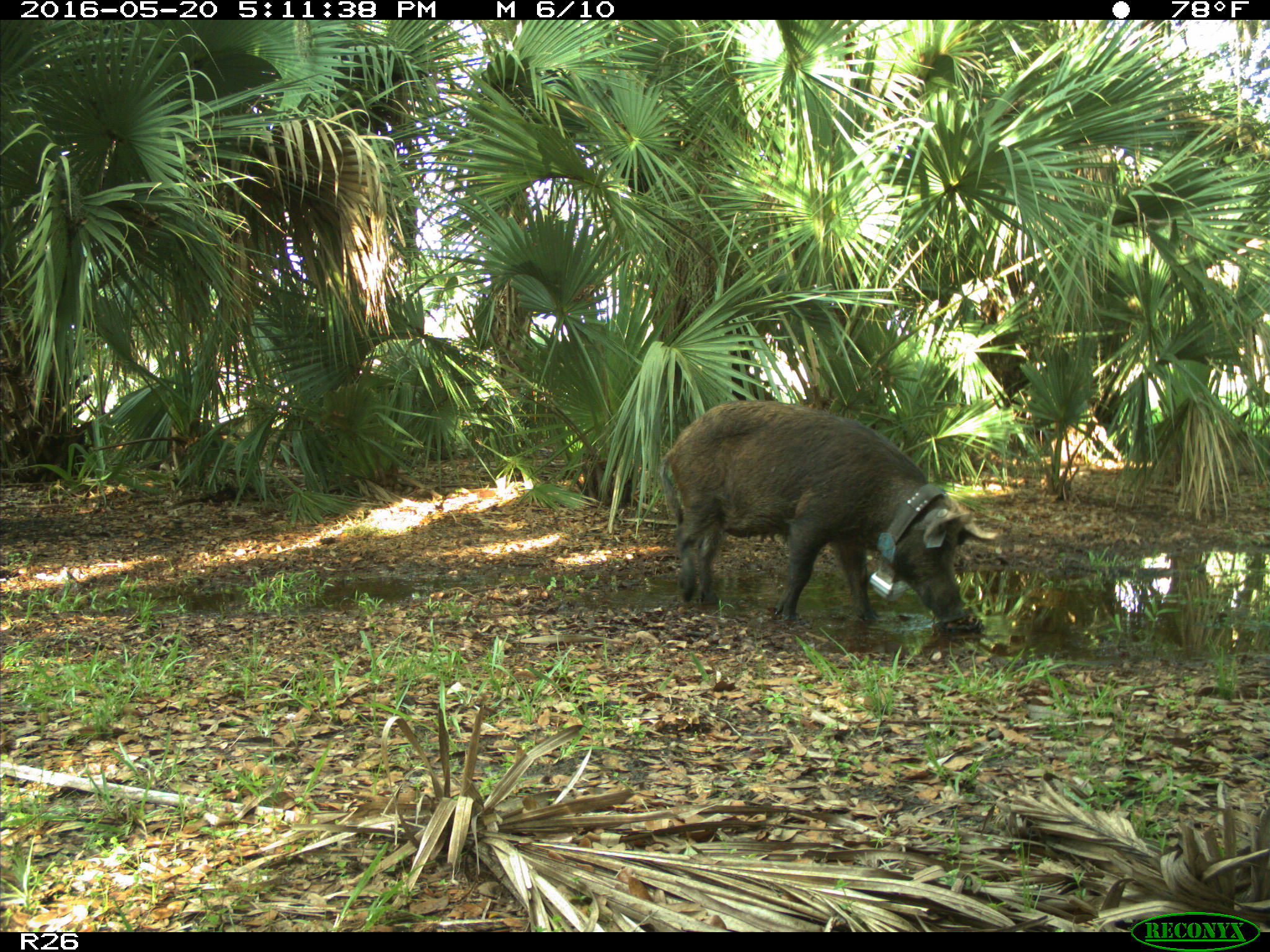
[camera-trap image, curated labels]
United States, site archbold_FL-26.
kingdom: Animalia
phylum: Chordata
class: Mammalia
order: Artiodactyla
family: Suidae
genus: Sus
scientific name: Sus scrofa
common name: wild boar